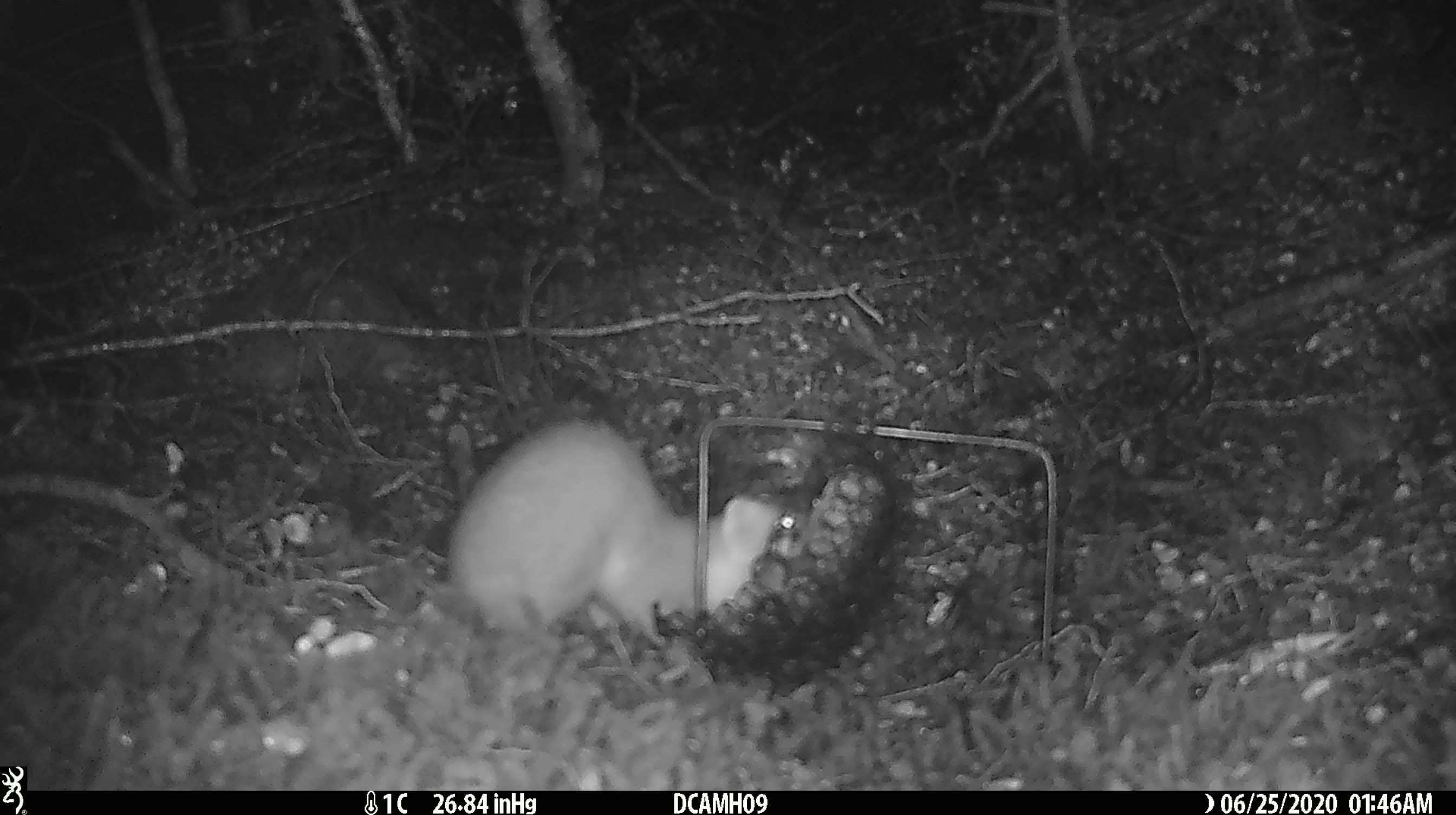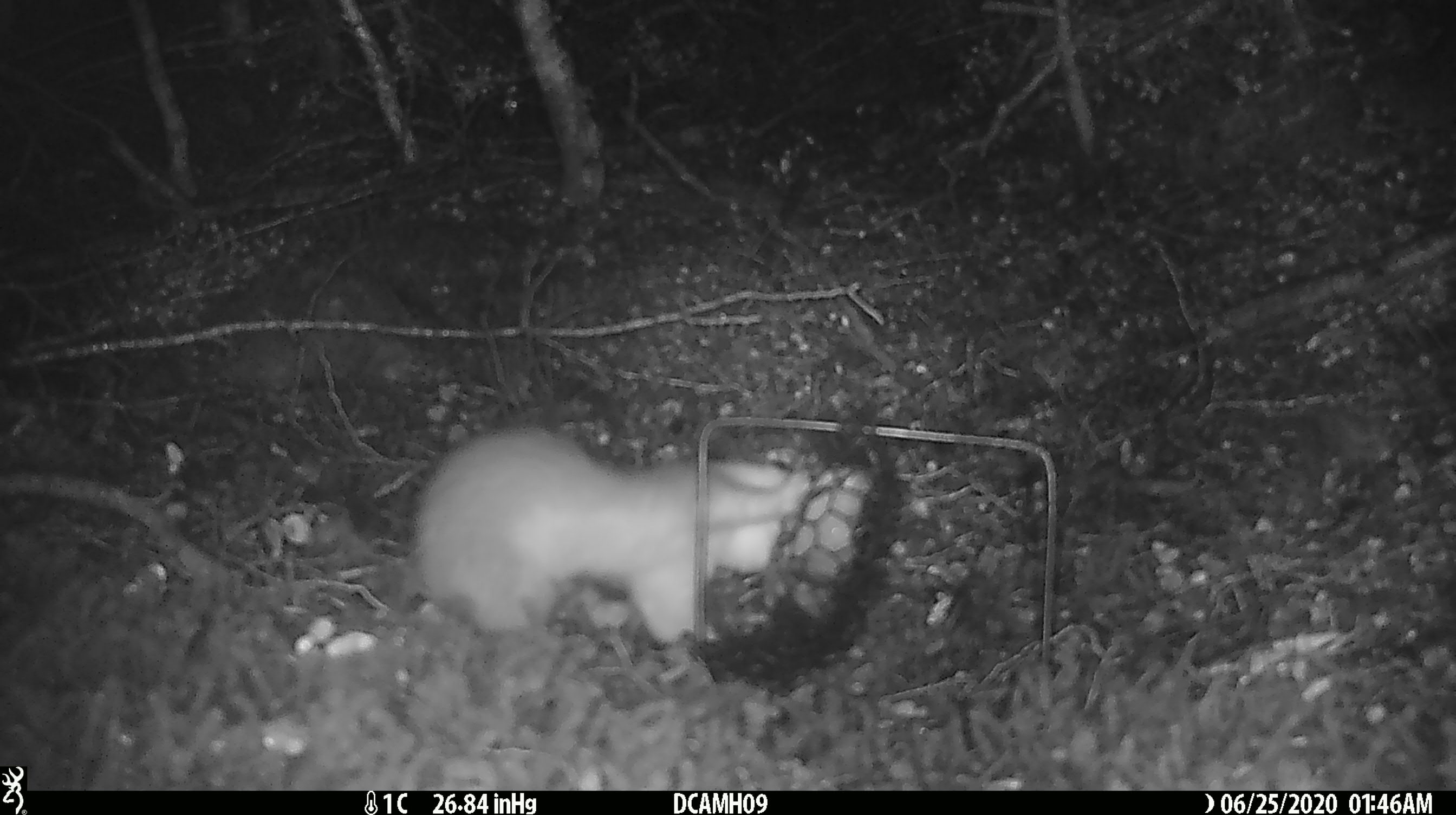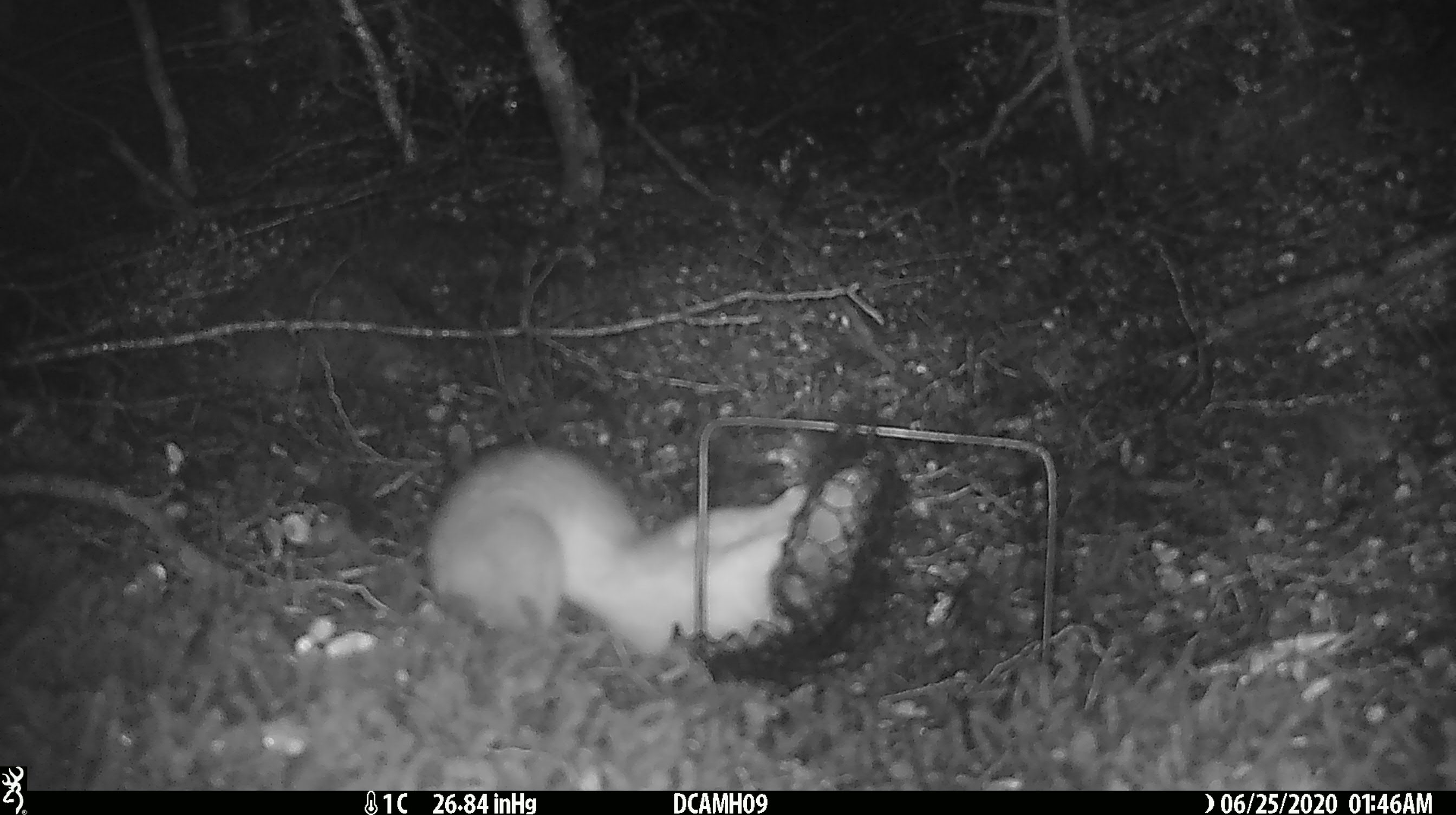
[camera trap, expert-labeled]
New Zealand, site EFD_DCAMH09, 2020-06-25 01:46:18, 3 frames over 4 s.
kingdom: Animalia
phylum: Chordata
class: Mammalia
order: Carnivora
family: Mustelidae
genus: Mustela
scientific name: Mustela erminea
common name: stoat